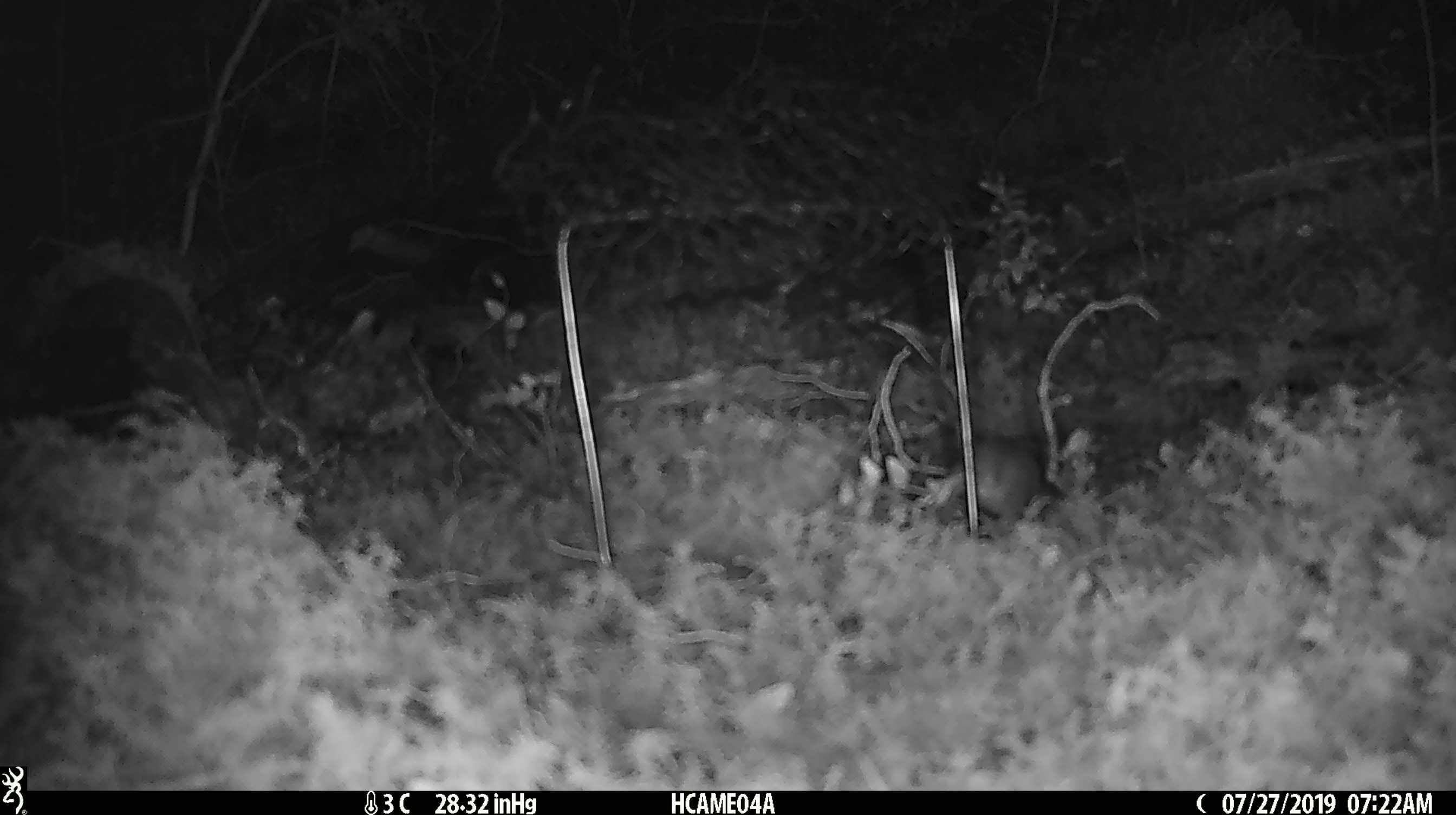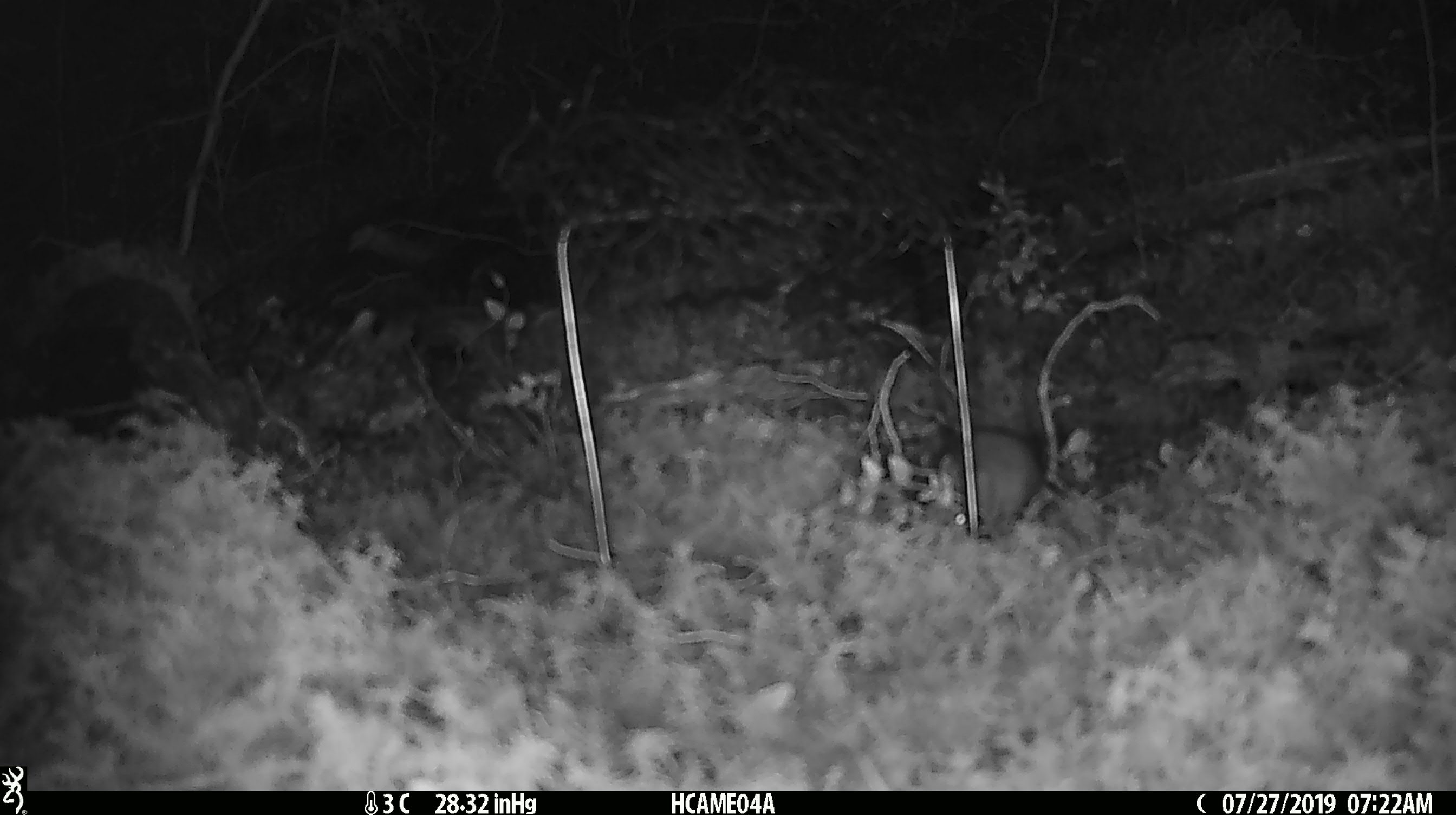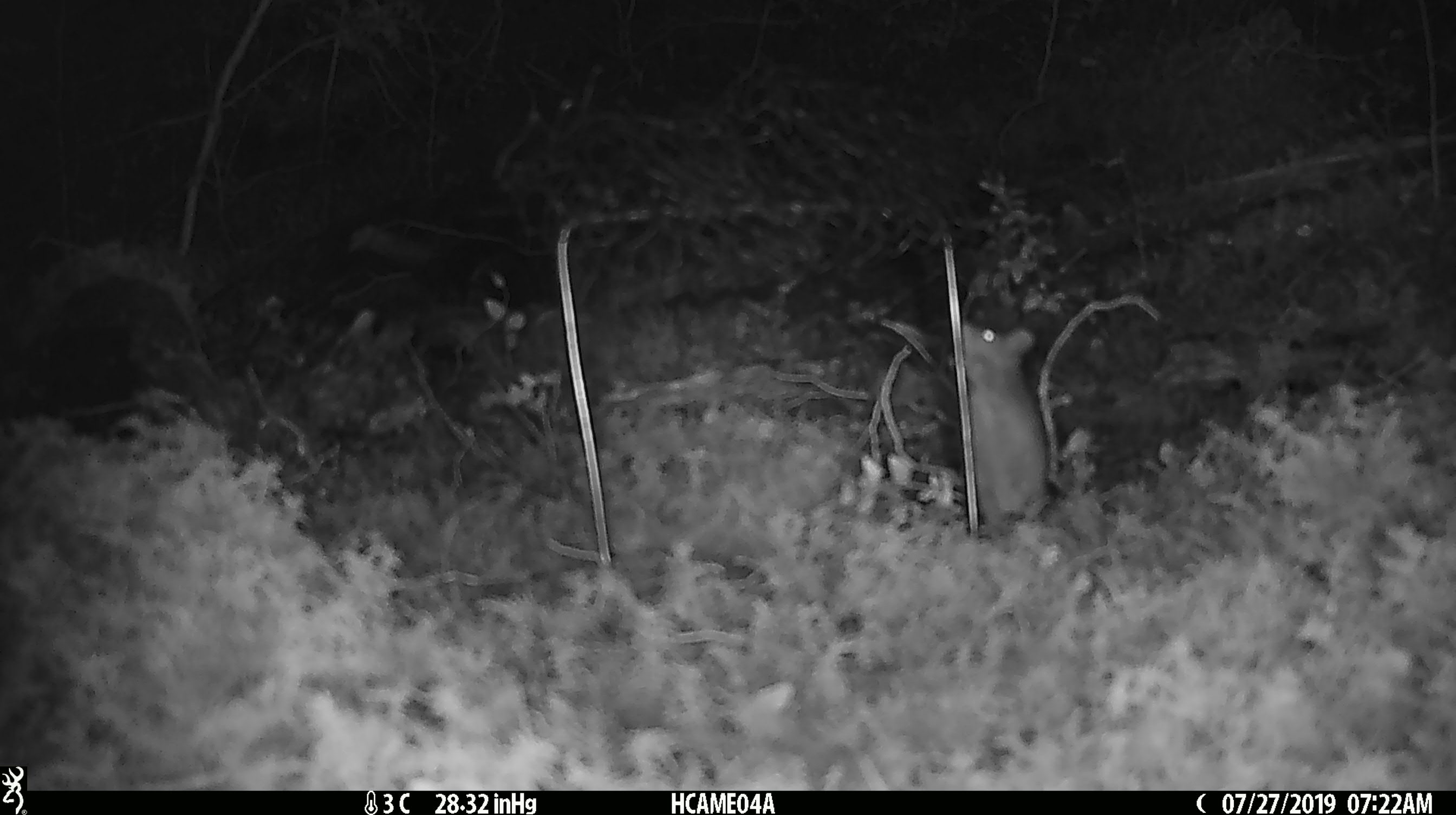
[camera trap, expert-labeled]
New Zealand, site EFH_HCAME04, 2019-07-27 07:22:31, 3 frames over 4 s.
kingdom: Animalia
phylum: Chordata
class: Mammalia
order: Rodentia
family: Muridae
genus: Mus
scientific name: Mus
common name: mouse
Mouse (Mus).